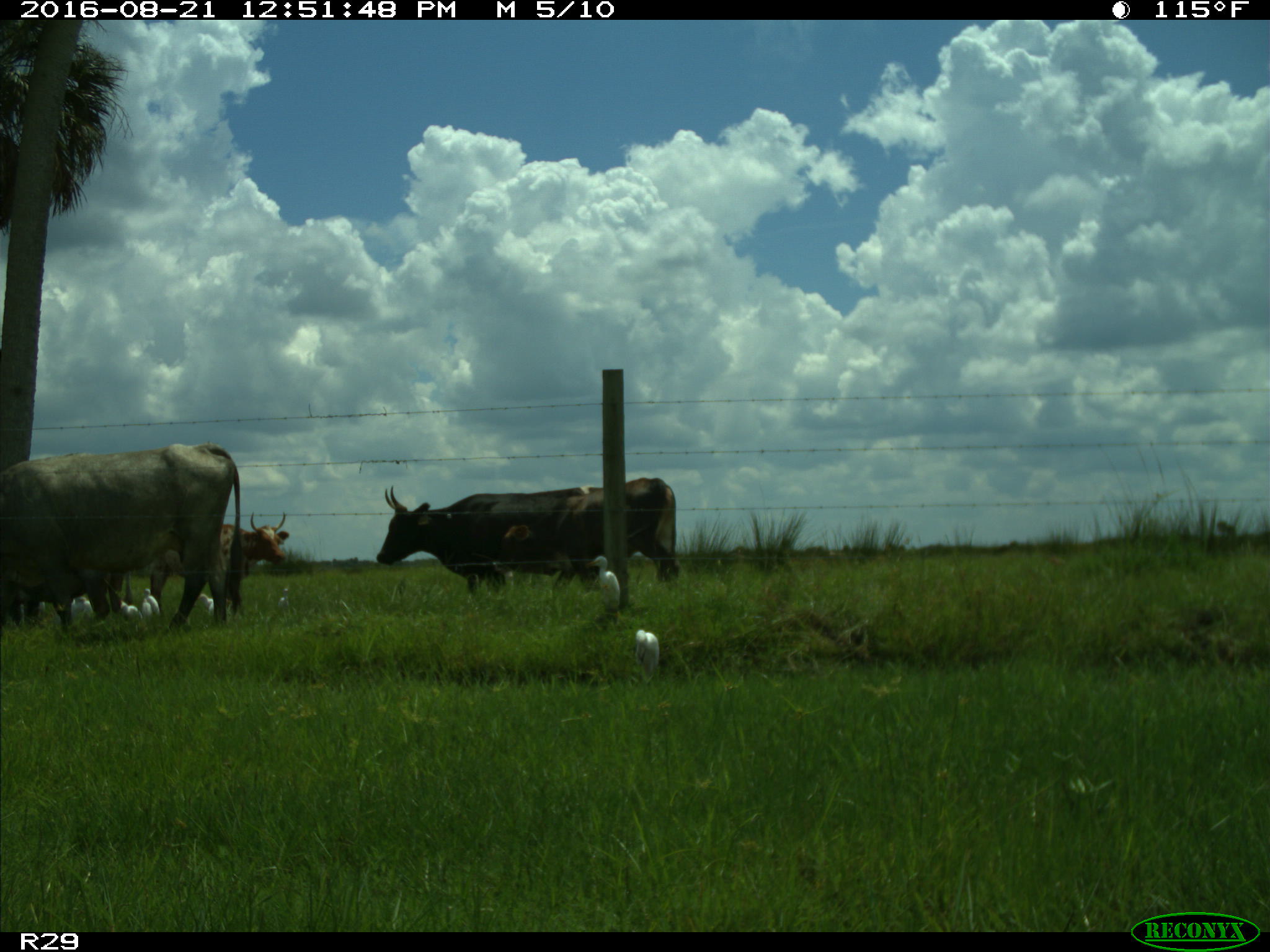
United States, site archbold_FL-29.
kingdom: Animalia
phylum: Chordata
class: Mammalia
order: Artiodactyla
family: Bovidae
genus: Bos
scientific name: Bos taurus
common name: domestic cow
Bos taurus (domestic cow).